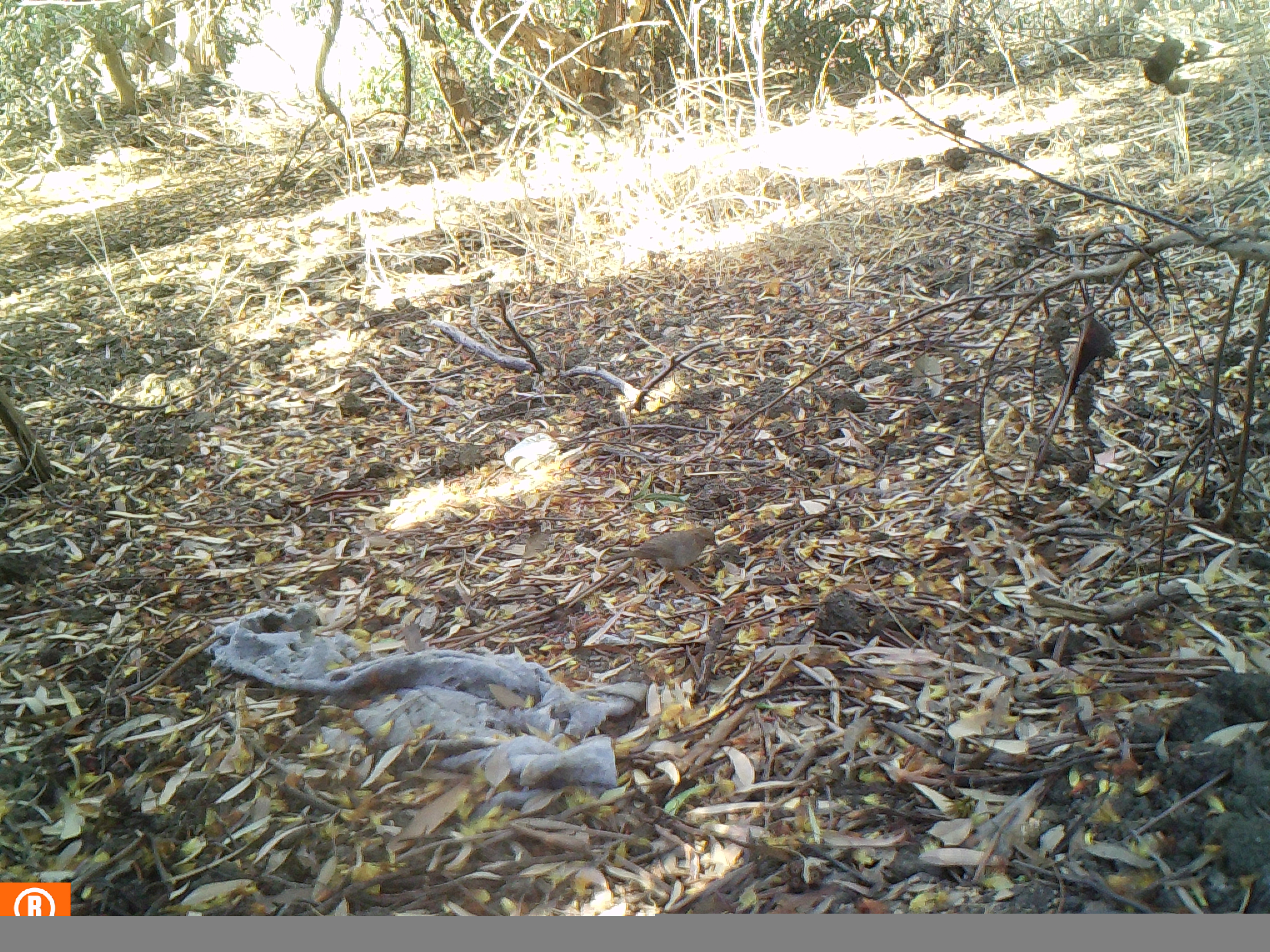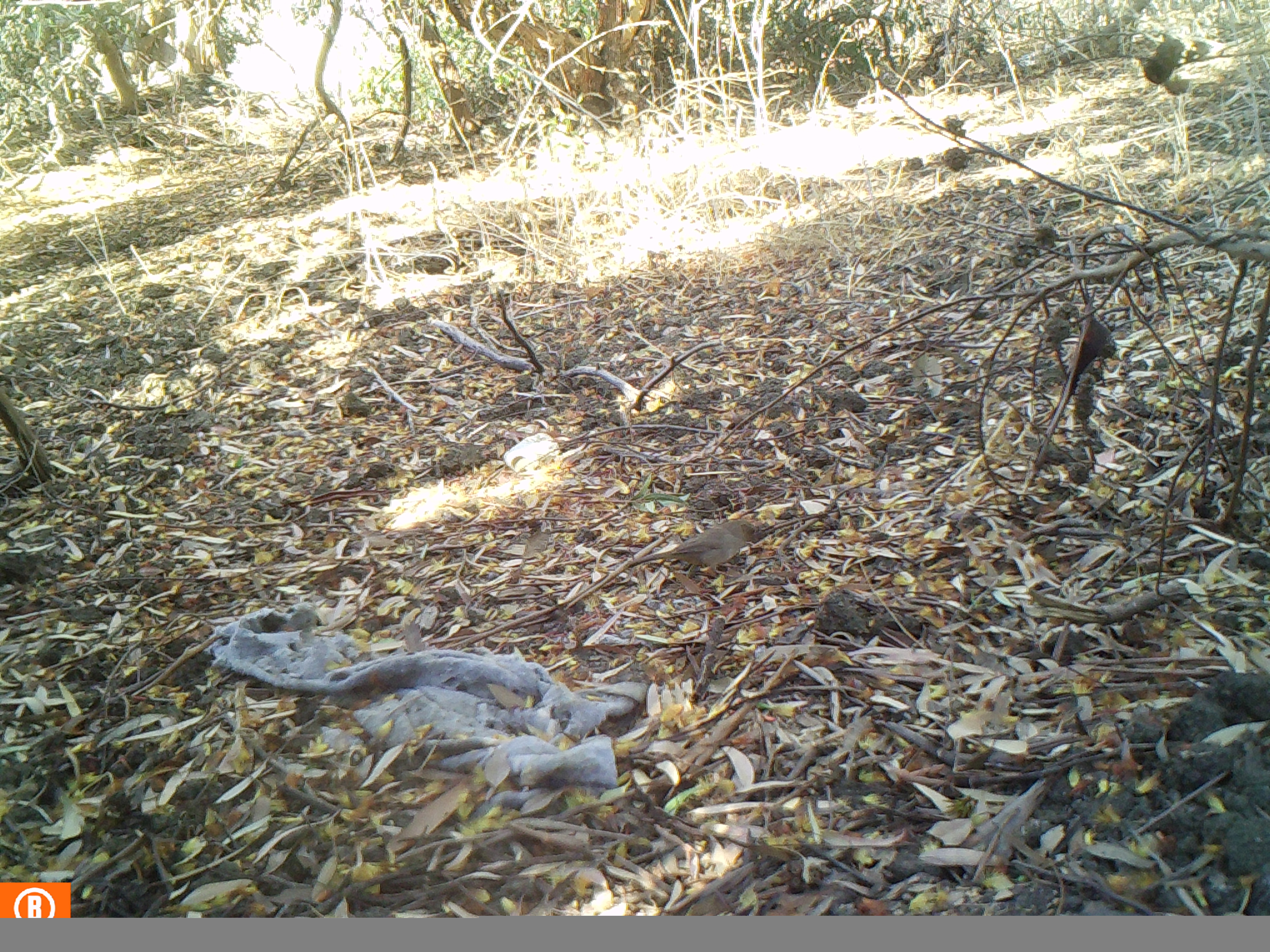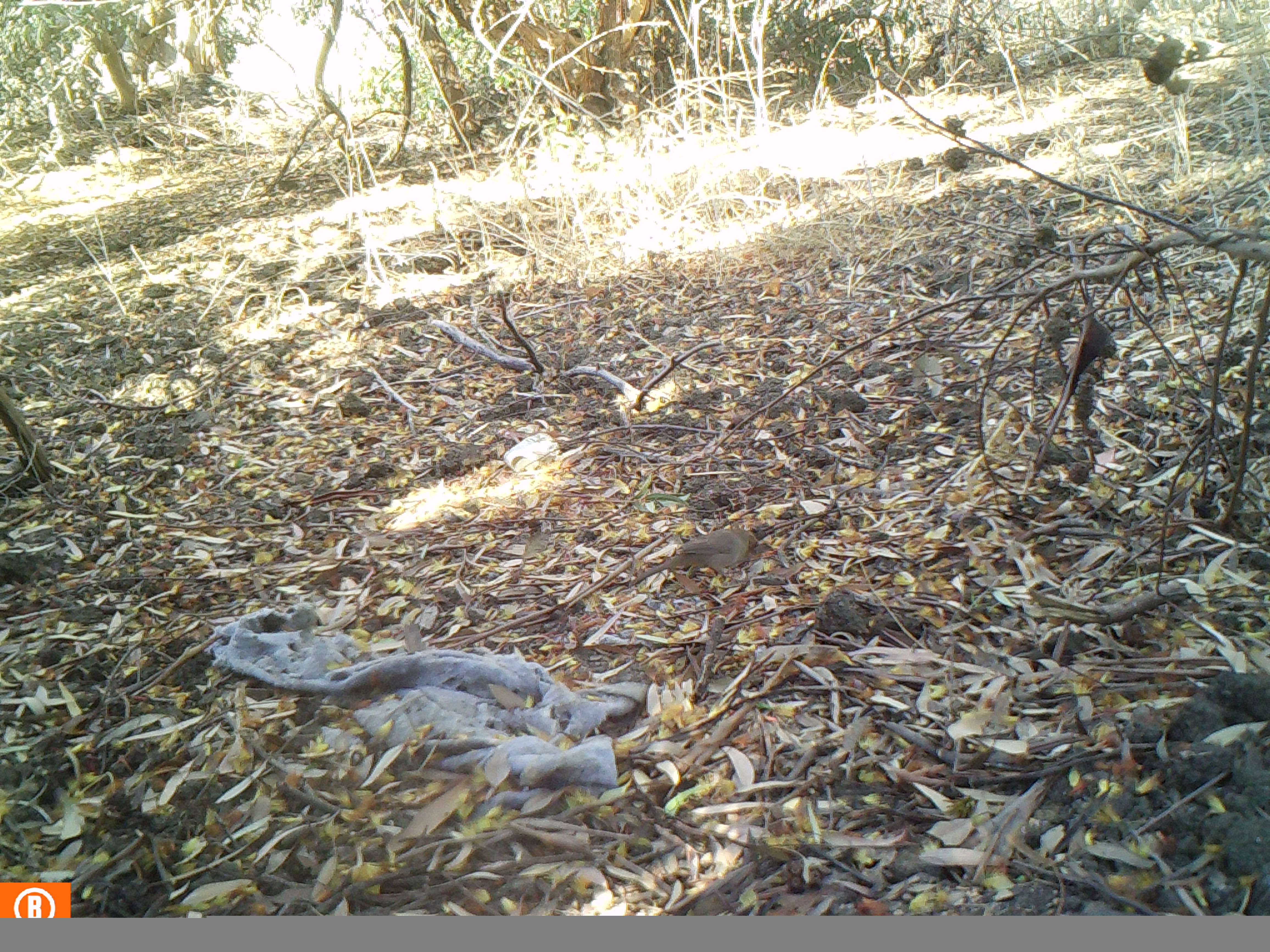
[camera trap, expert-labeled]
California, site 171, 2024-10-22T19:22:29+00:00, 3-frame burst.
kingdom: Animalia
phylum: Chordata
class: Aves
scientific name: Aves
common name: bird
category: unknown bird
Unknown bird (bird) (Aves).